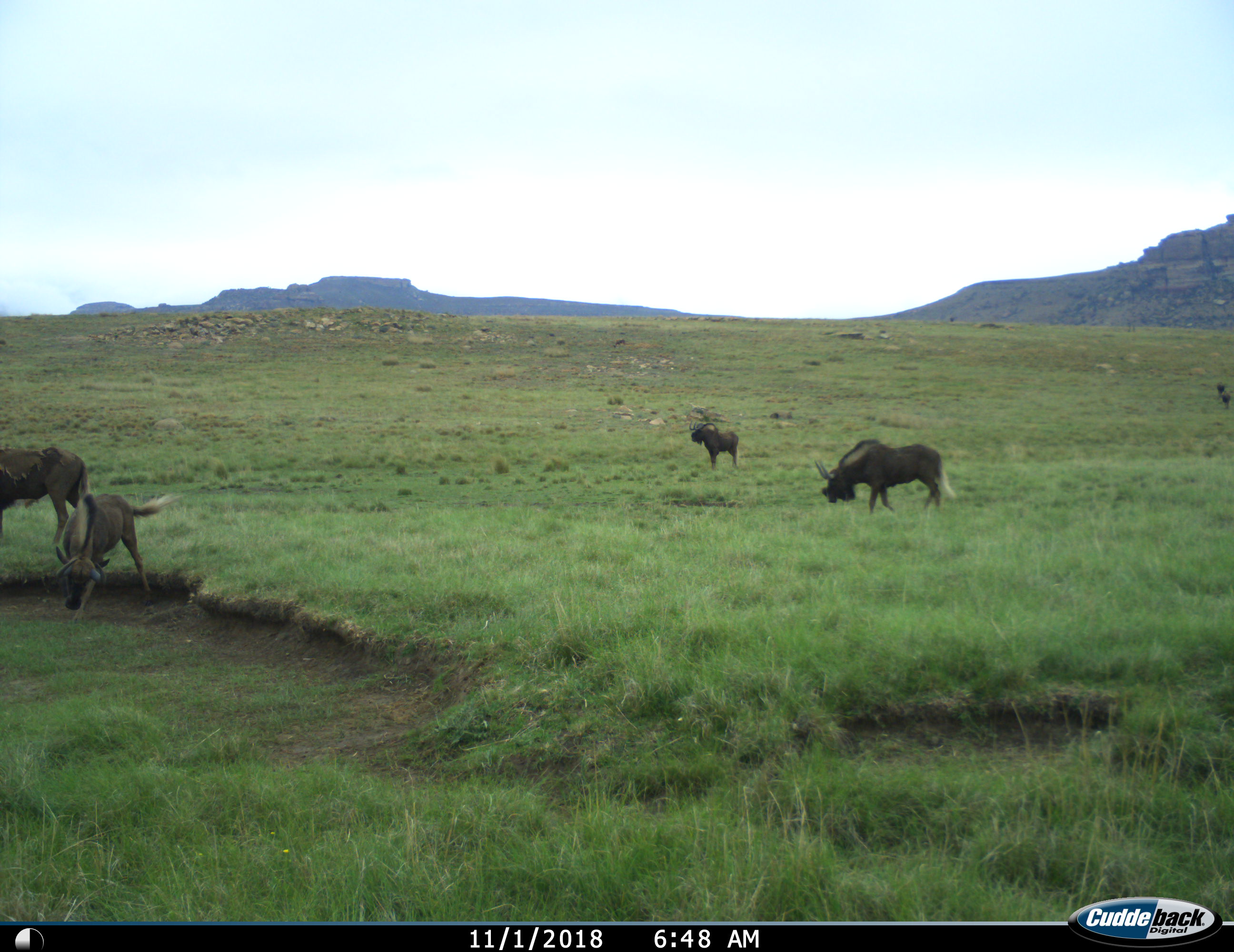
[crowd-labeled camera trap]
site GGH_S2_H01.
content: unidentified animal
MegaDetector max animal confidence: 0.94